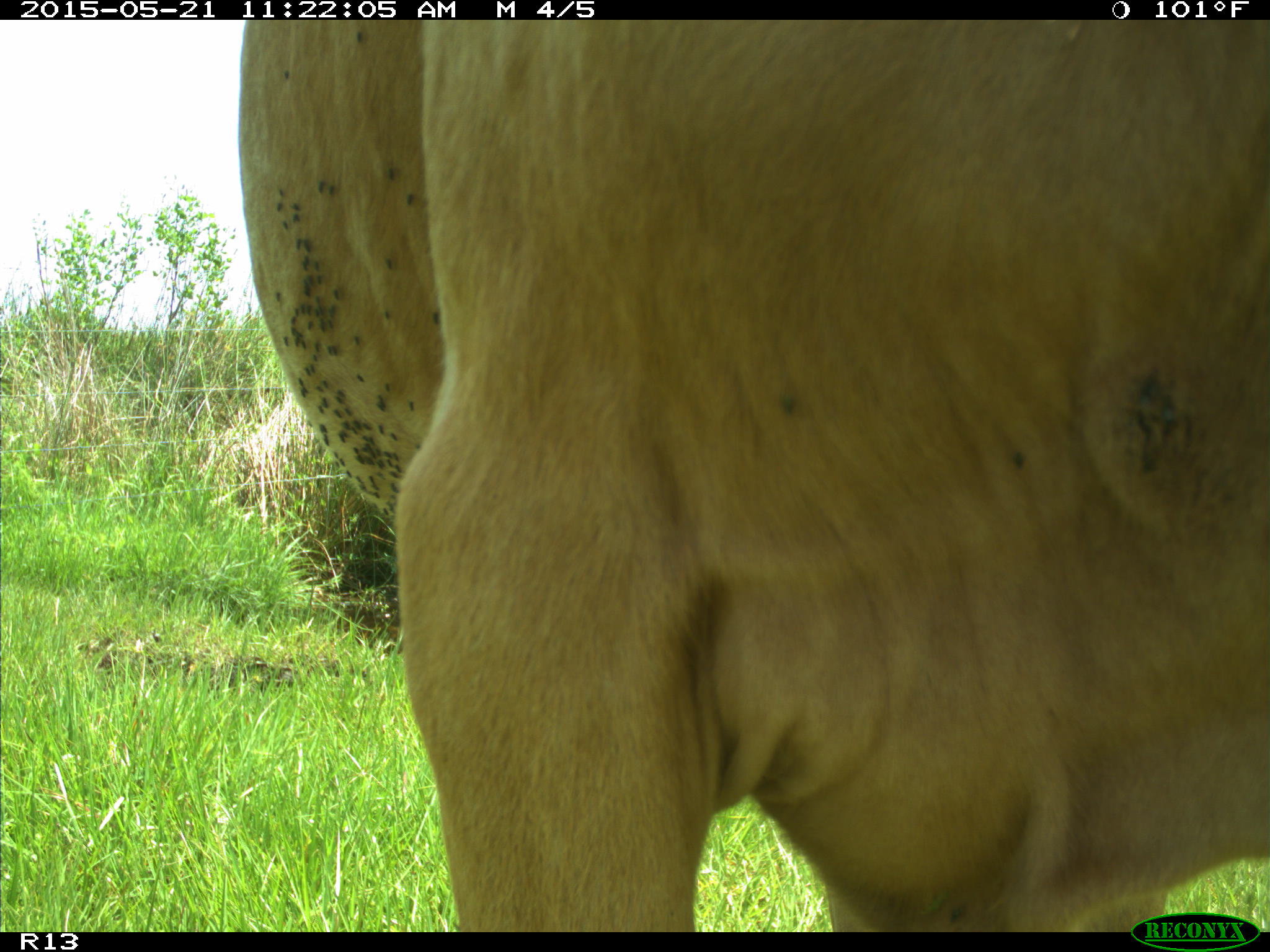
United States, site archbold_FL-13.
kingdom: Animalia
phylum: Chordata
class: Mammalia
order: Artiodactyla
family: Bovidae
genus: Bos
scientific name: Bos taurus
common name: domestic cow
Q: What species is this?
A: Bos taurus (domestic cow).